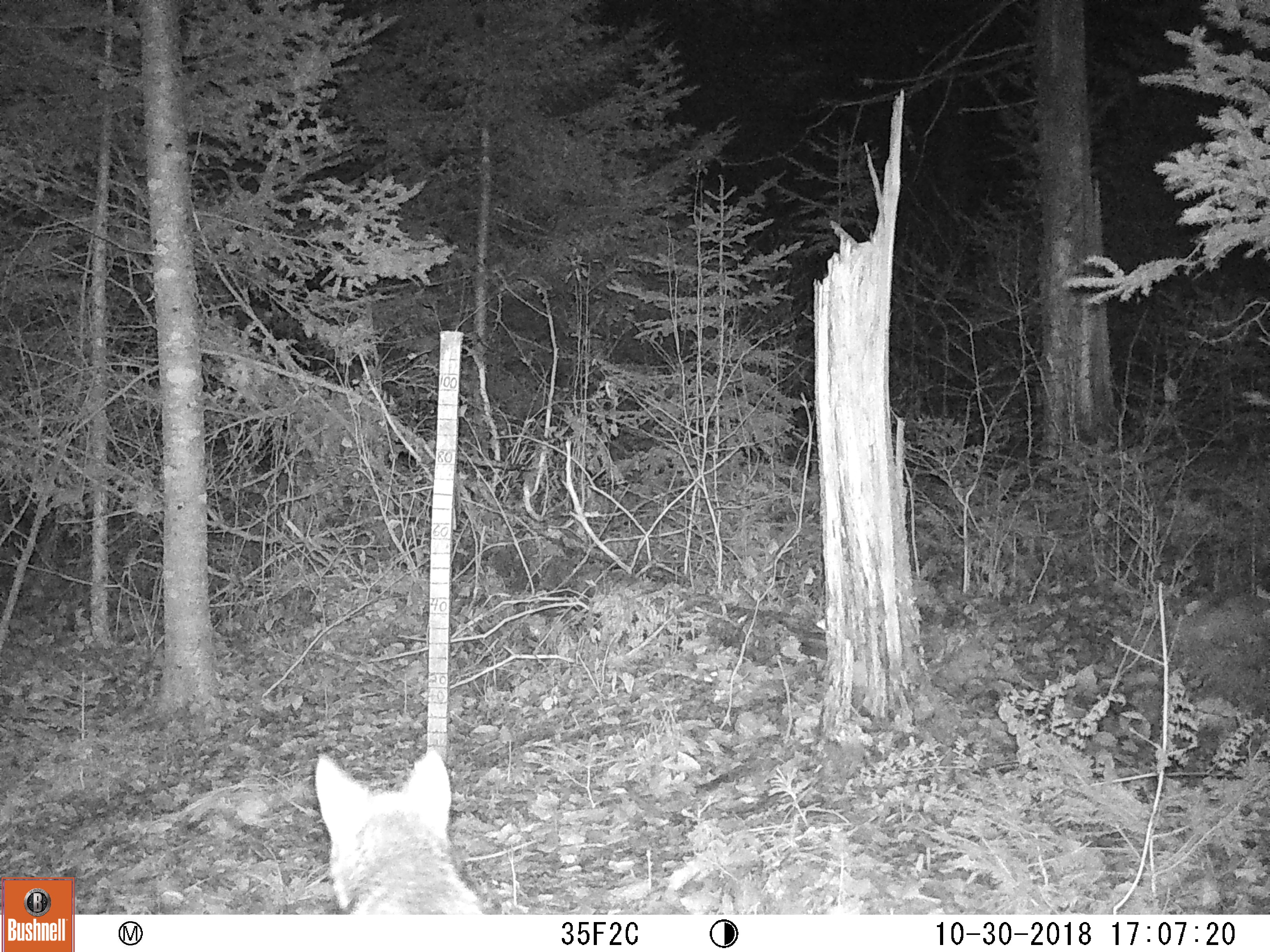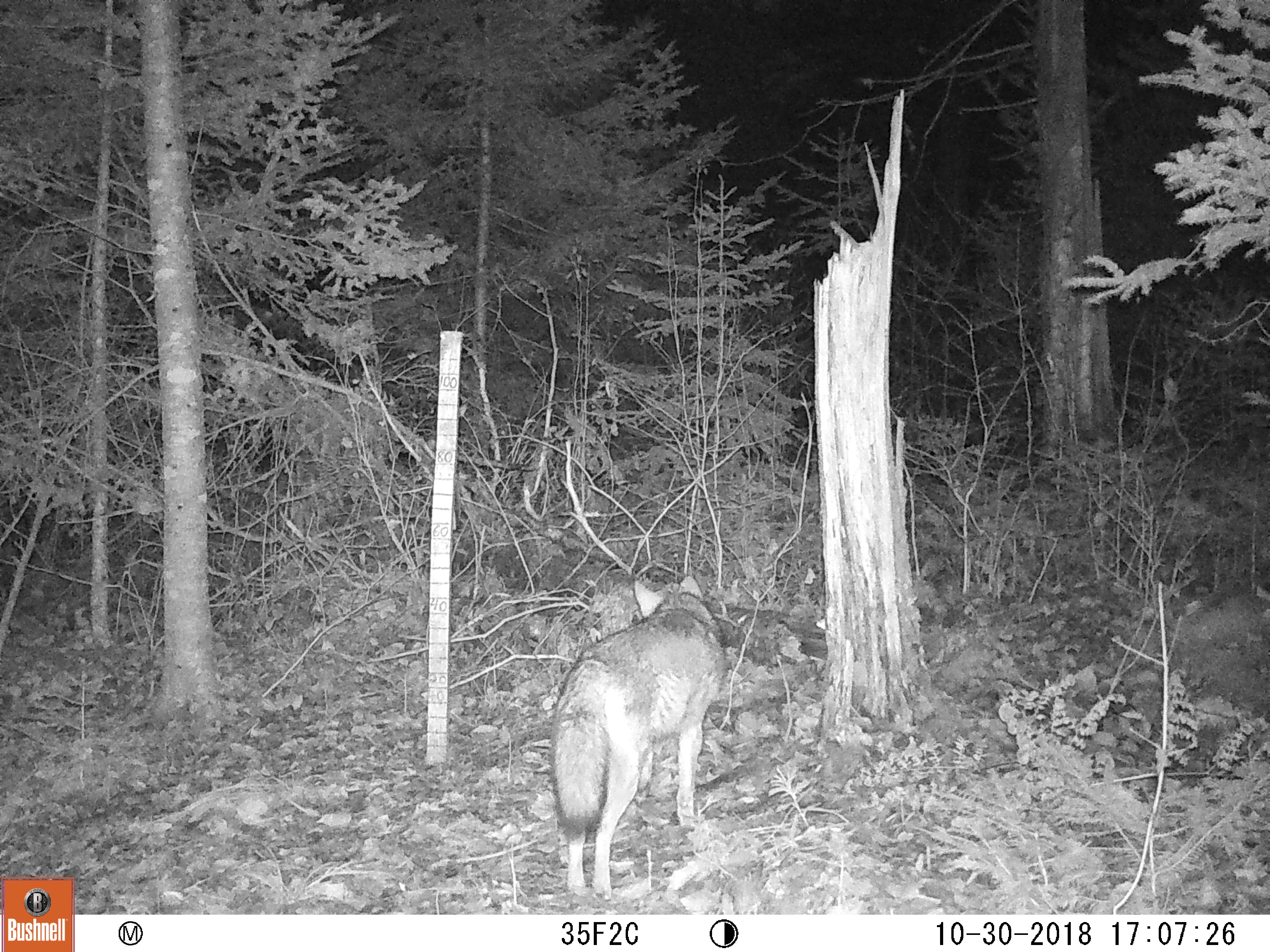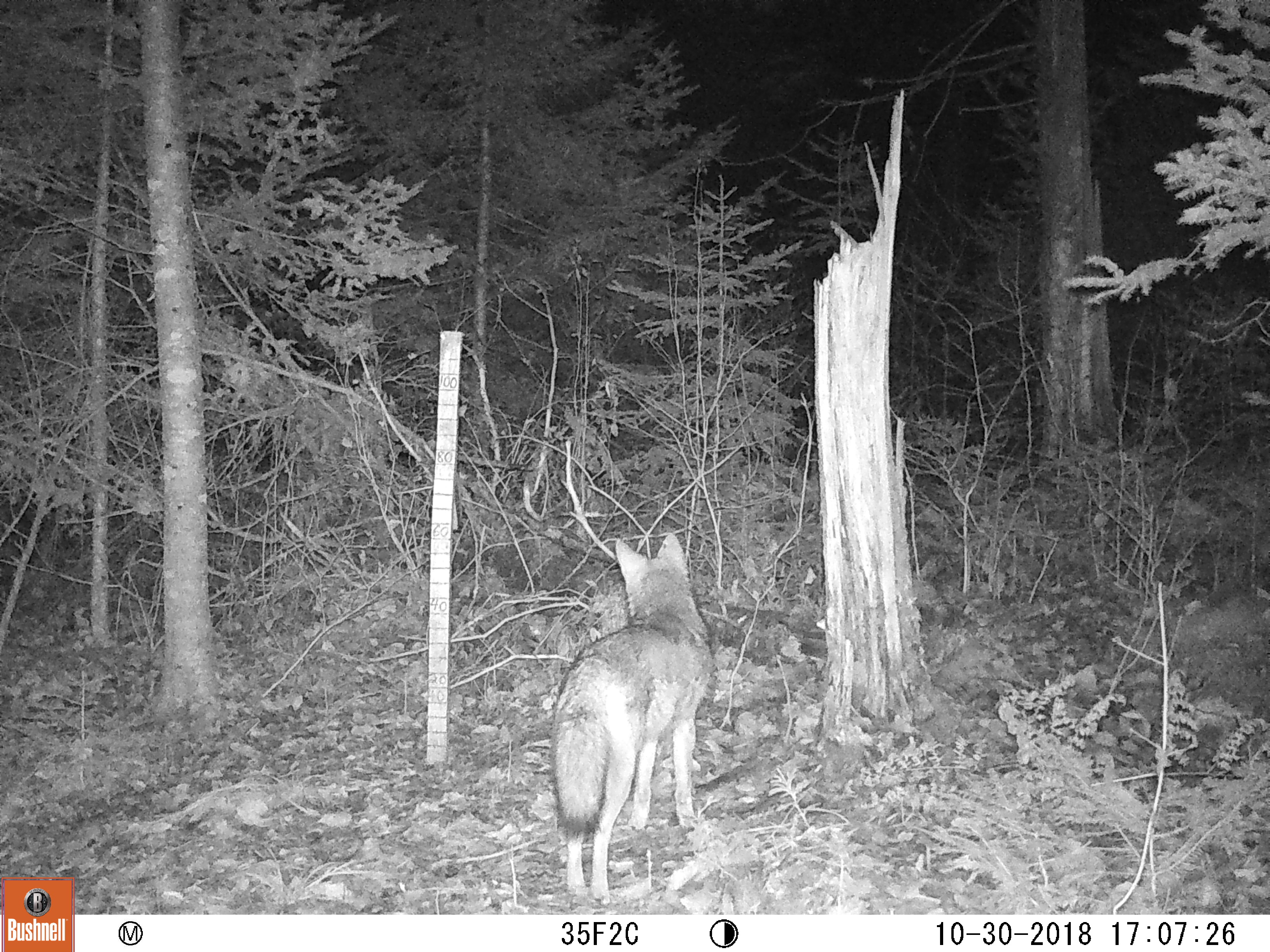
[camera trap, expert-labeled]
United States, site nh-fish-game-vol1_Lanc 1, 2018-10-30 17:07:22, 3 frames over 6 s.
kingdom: Animalia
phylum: Chordata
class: Mammalia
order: Carnivora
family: Canidae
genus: Canis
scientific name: Canis latrans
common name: coyote